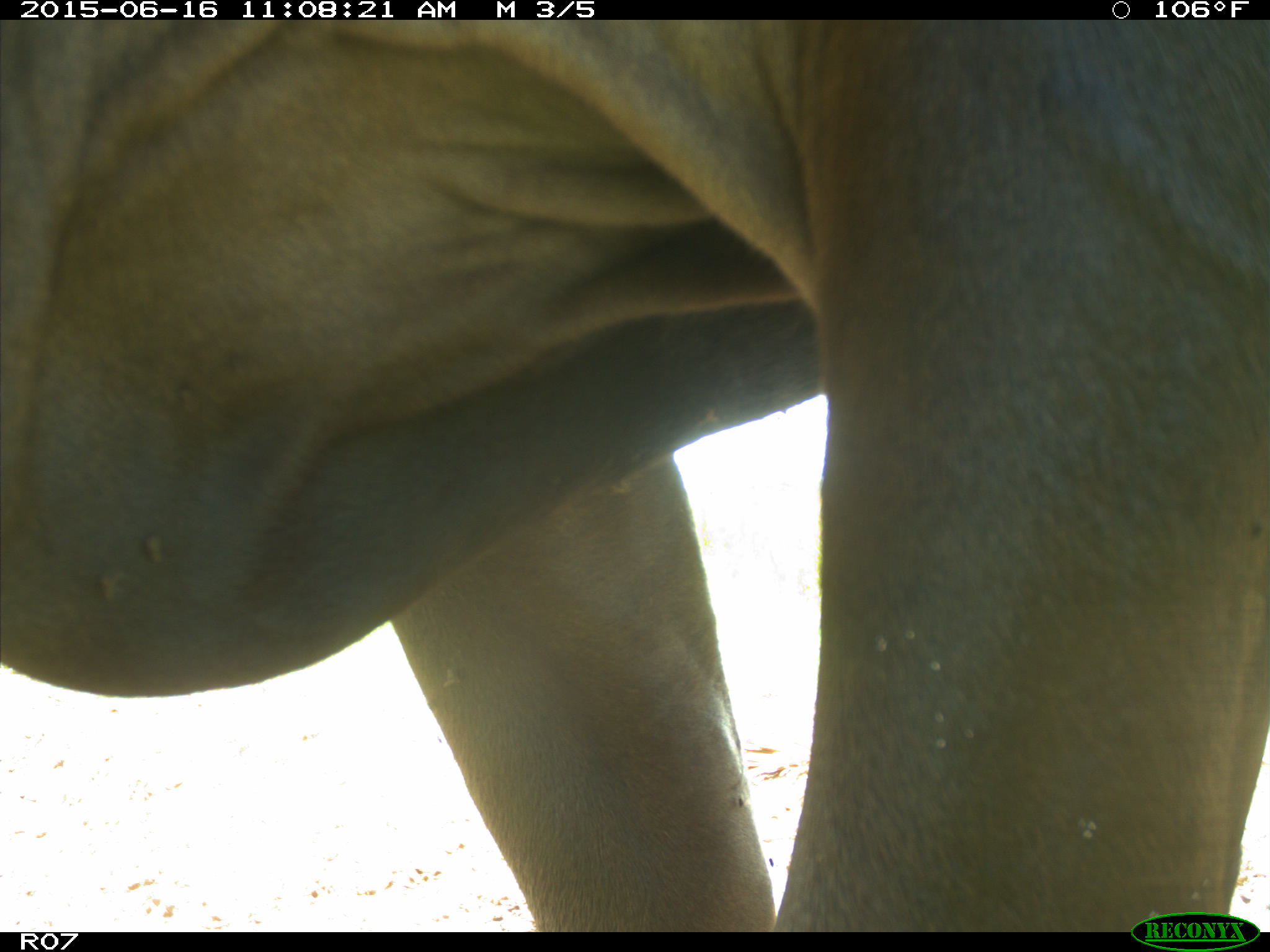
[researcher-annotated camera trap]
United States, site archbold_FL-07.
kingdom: Animalia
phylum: Chordata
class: Mammalia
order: Artiodactyla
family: Bovidae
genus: Bos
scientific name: Bos taurus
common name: domestic cow